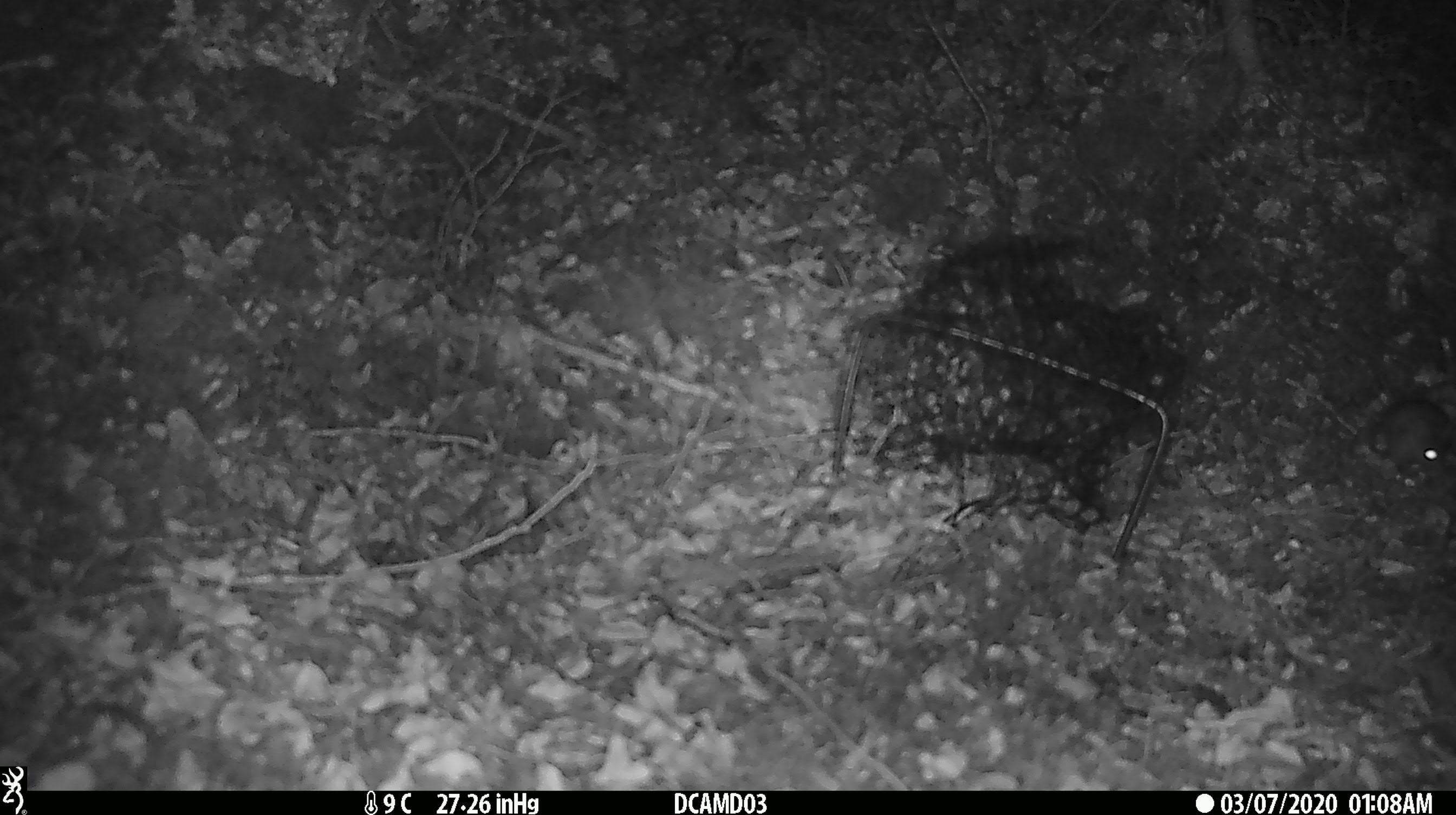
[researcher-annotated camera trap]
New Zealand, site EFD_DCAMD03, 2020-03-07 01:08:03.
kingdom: Animalia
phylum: Chordata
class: Mammalia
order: Rodentia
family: Muridae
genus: Mus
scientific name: Mus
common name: mouse